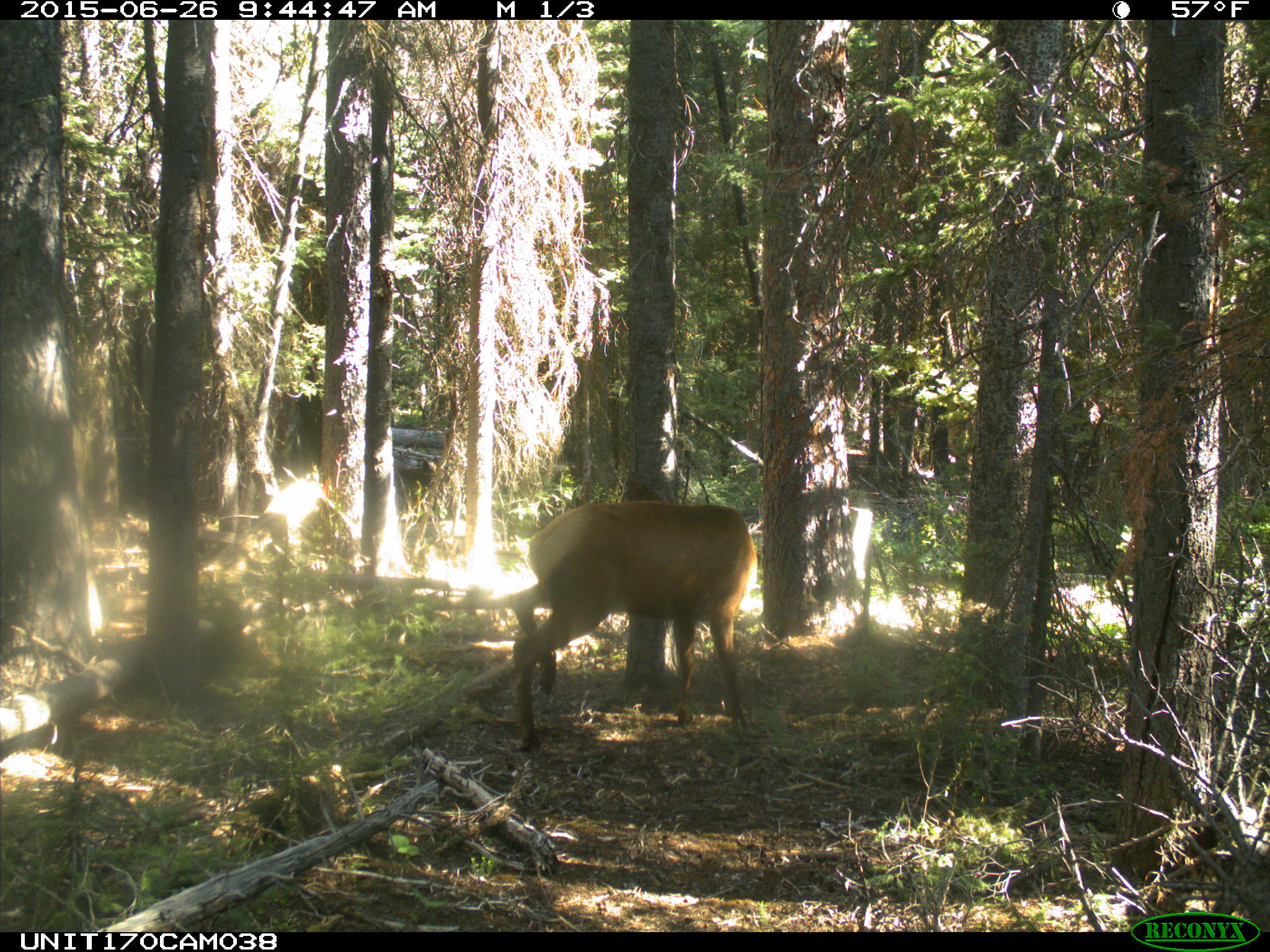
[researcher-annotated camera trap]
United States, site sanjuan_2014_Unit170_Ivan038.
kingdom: Animalia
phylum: Chordata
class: Mammalia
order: Artiodactyla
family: Cervidae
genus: Cervus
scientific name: Cervus elaphus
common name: red deer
Cervus elaphus (red deer).